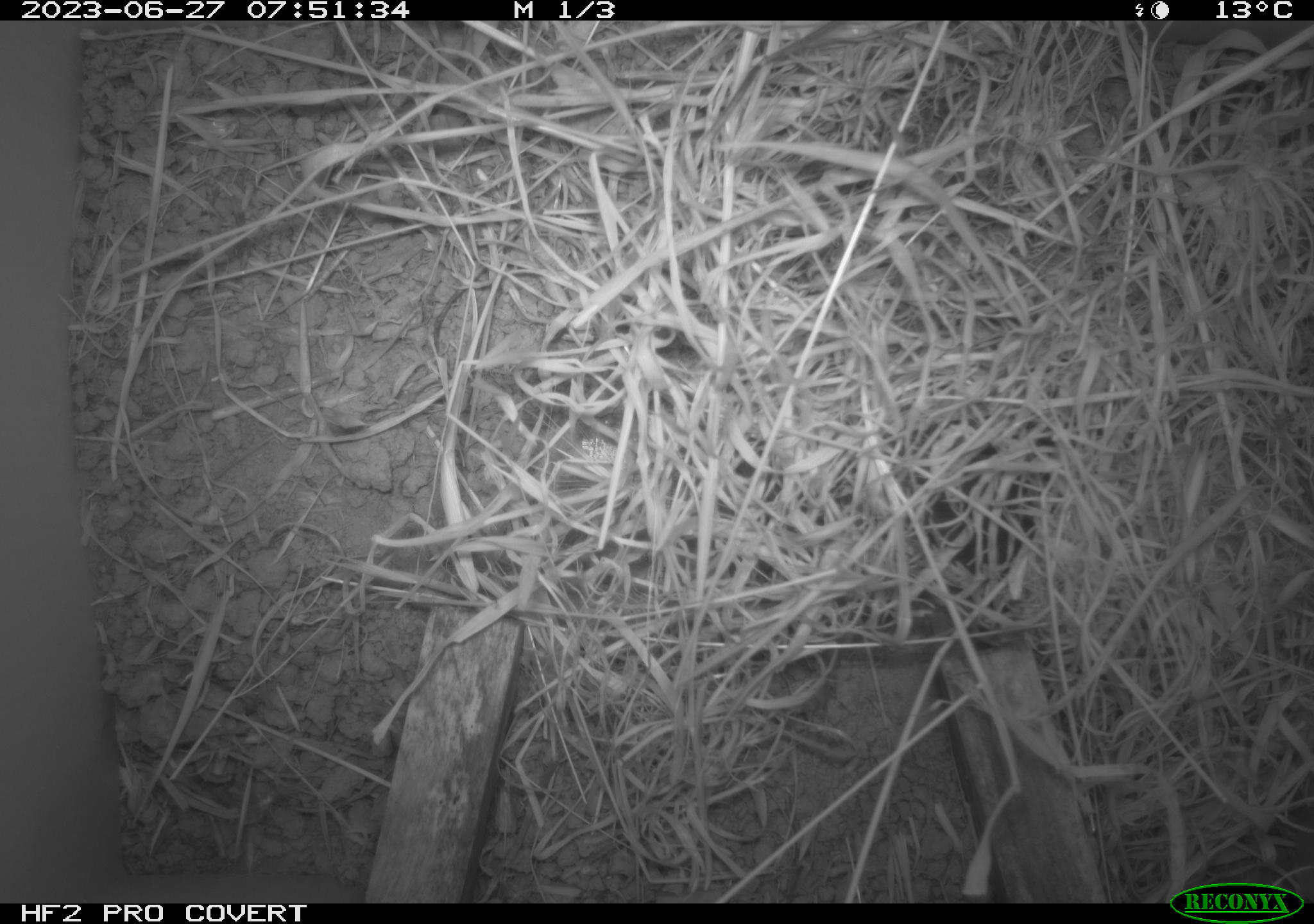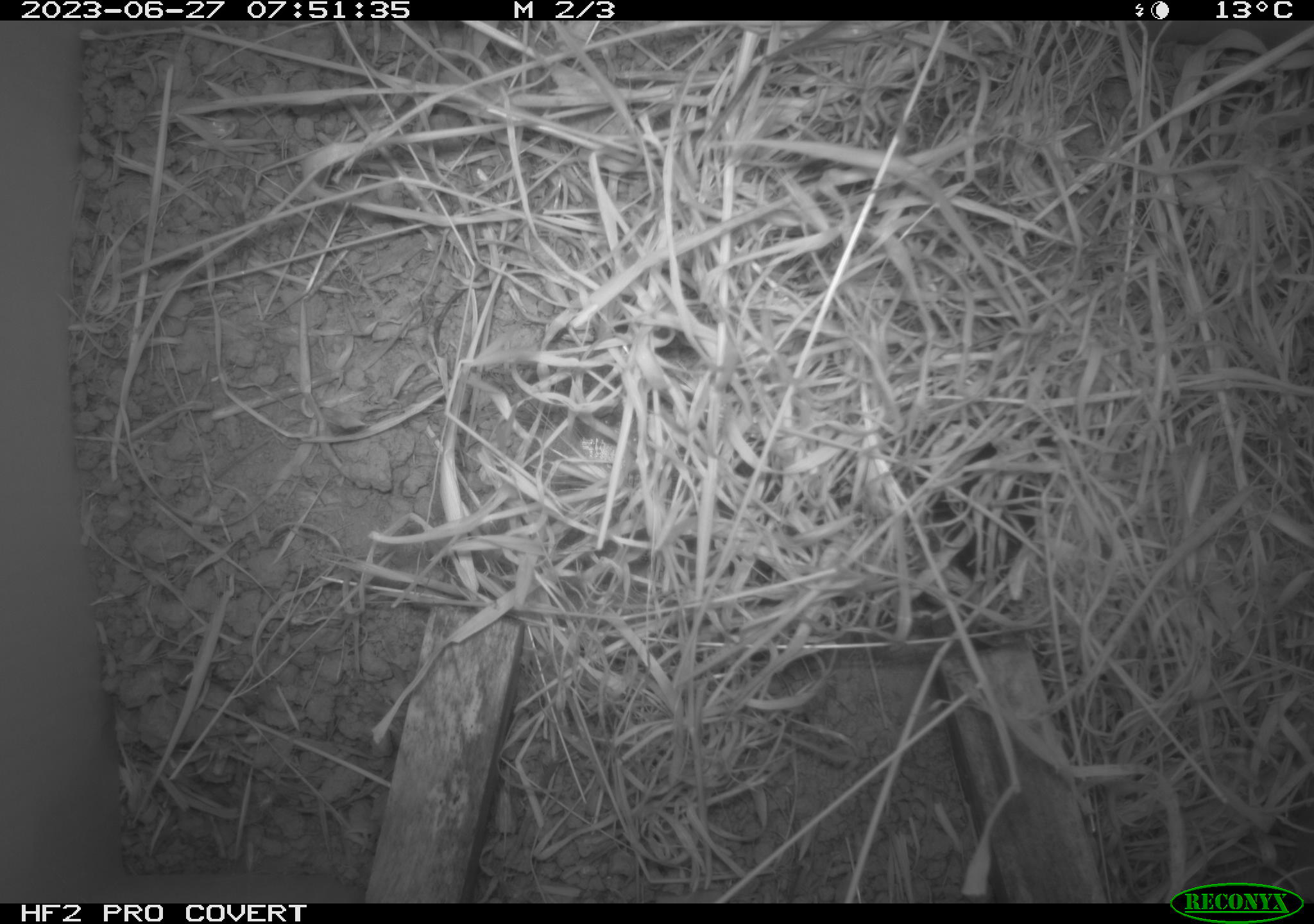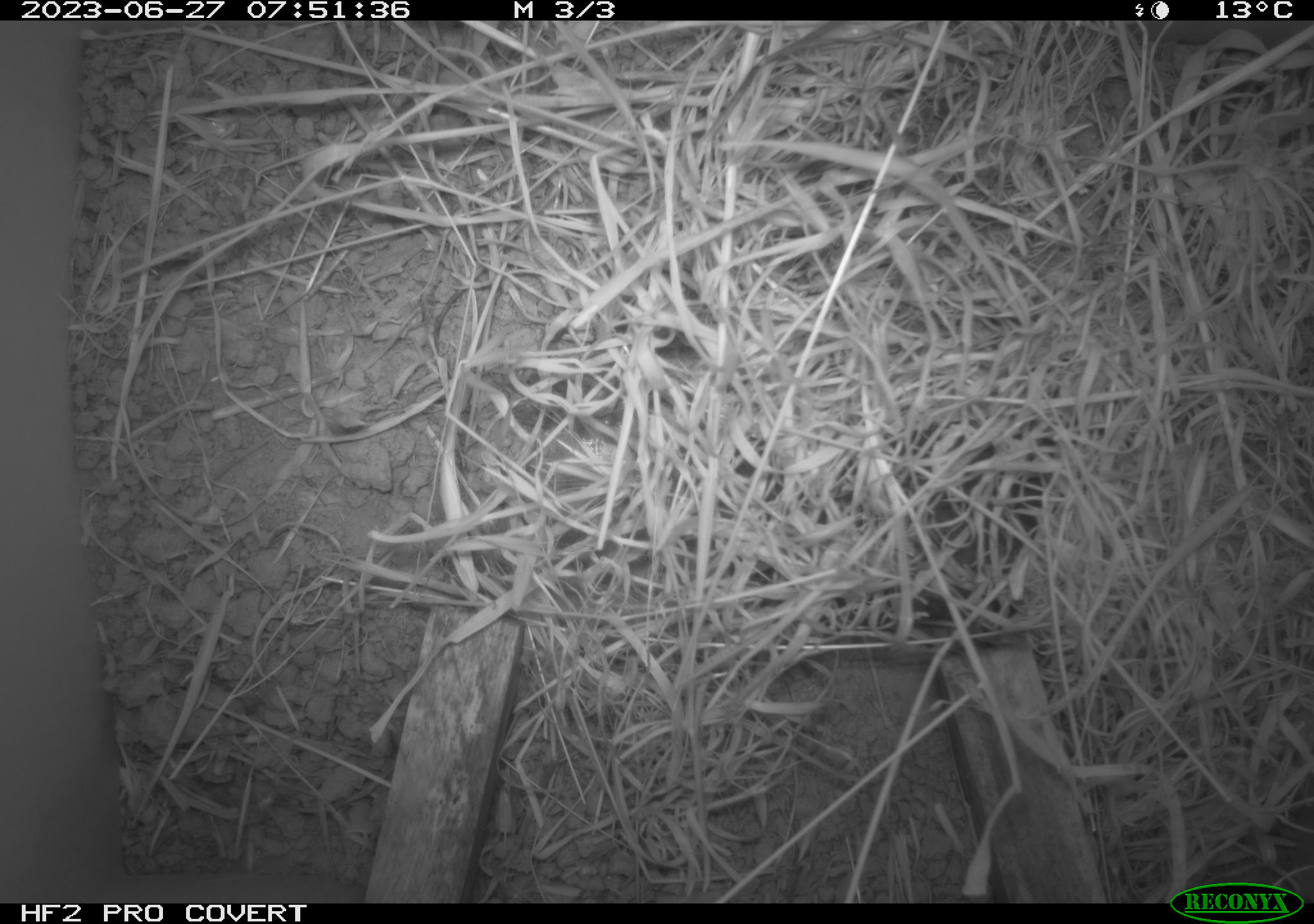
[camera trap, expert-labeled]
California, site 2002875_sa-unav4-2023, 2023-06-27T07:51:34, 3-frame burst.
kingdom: Animalia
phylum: Chordata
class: Mammalia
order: Rodentia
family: Cricetidae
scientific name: Arvicolinae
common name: voles, lemmings, and muskrats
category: arvicolinae subfamily